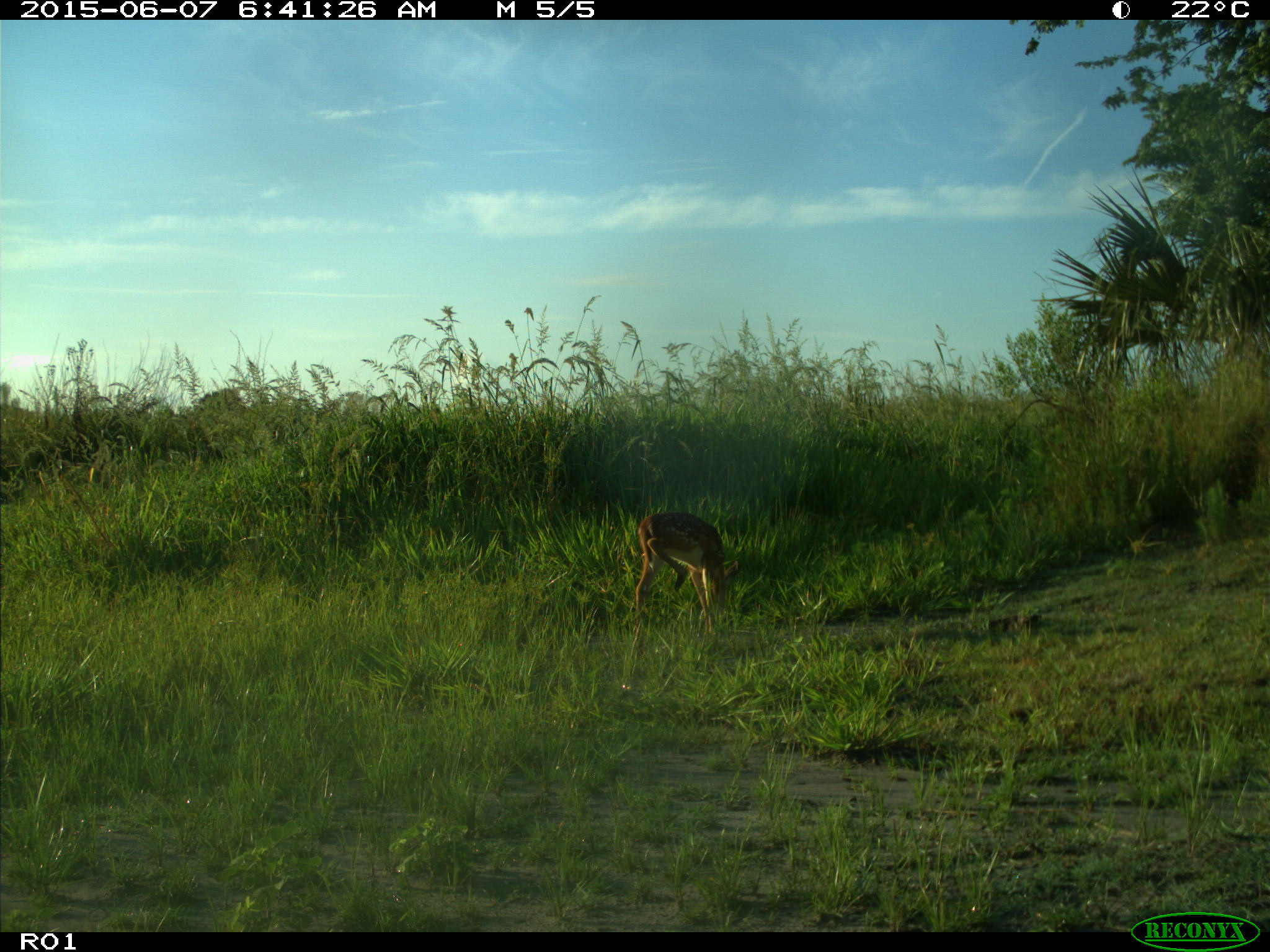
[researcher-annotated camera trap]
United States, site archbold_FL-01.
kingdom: Animalia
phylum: Chordata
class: Mammalia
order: Artiodactyla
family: Cervidae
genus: Odocoileus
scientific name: Odocoileus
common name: deer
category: unidentified deer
Unidentified deer (deer) (Odocoileus).